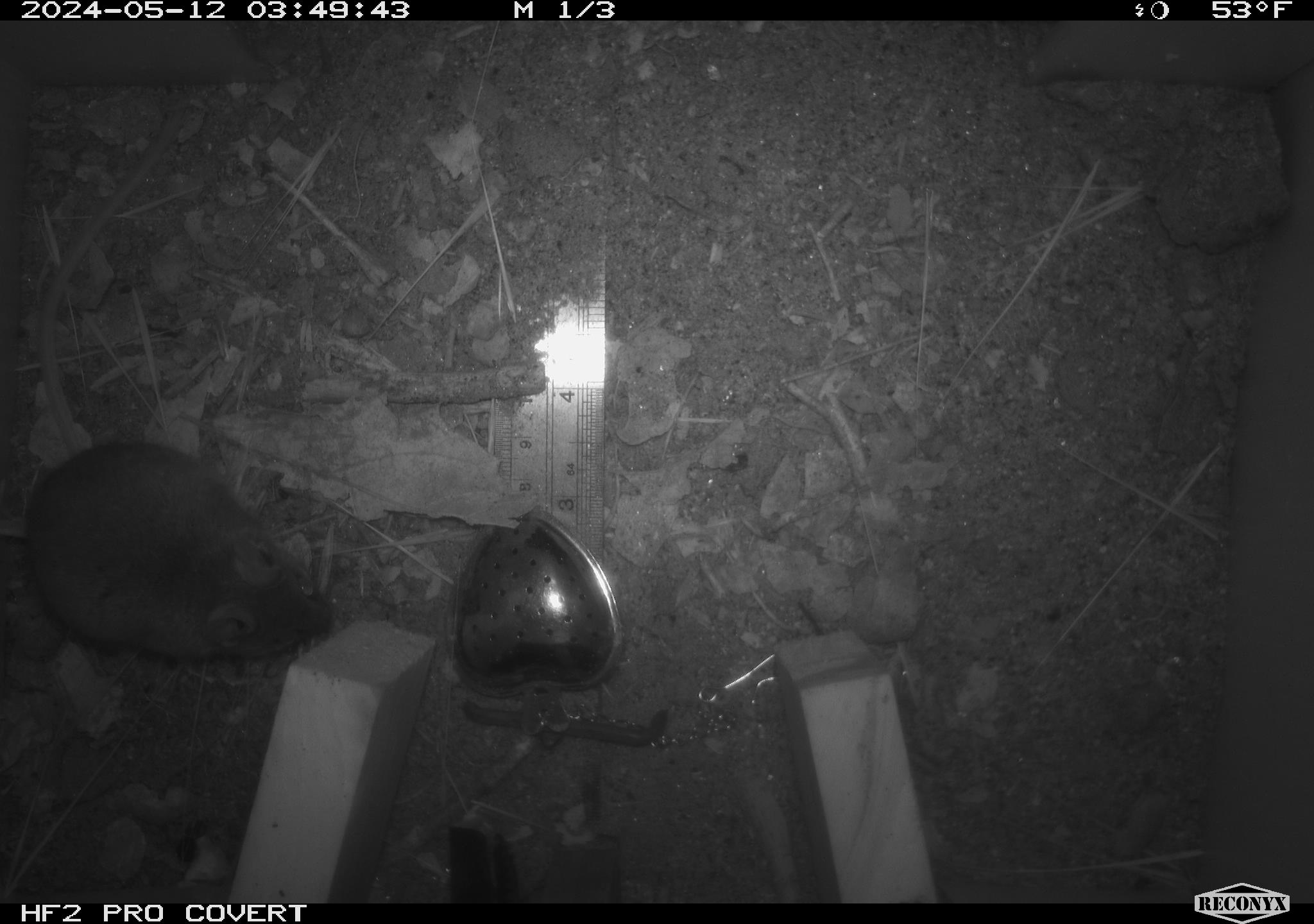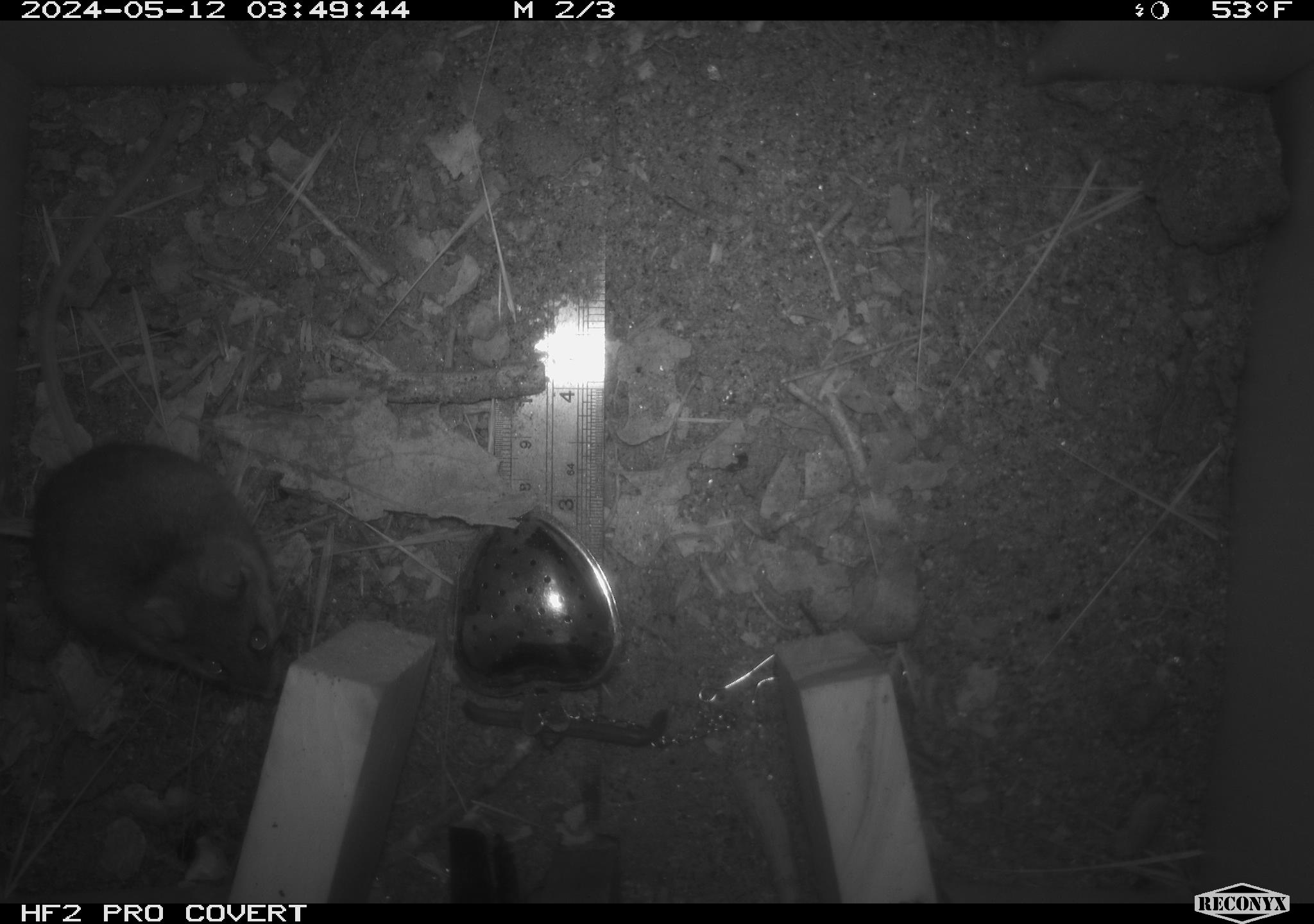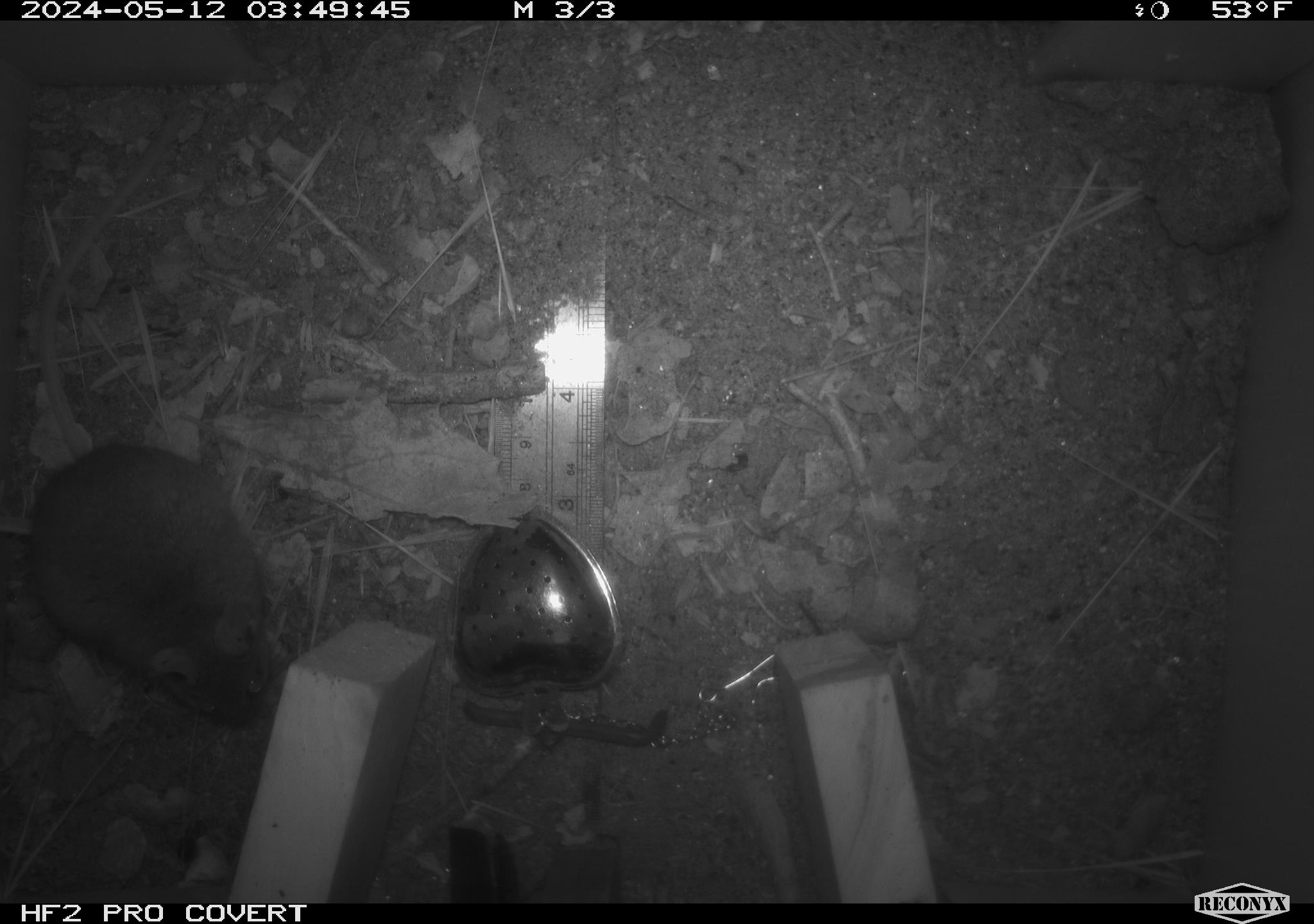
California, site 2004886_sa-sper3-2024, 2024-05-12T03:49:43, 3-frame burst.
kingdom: Animalia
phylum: Chordata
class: Mammalia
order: Rodentia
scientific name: Rodentia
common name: mouse species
Mouse species (Rodentia).